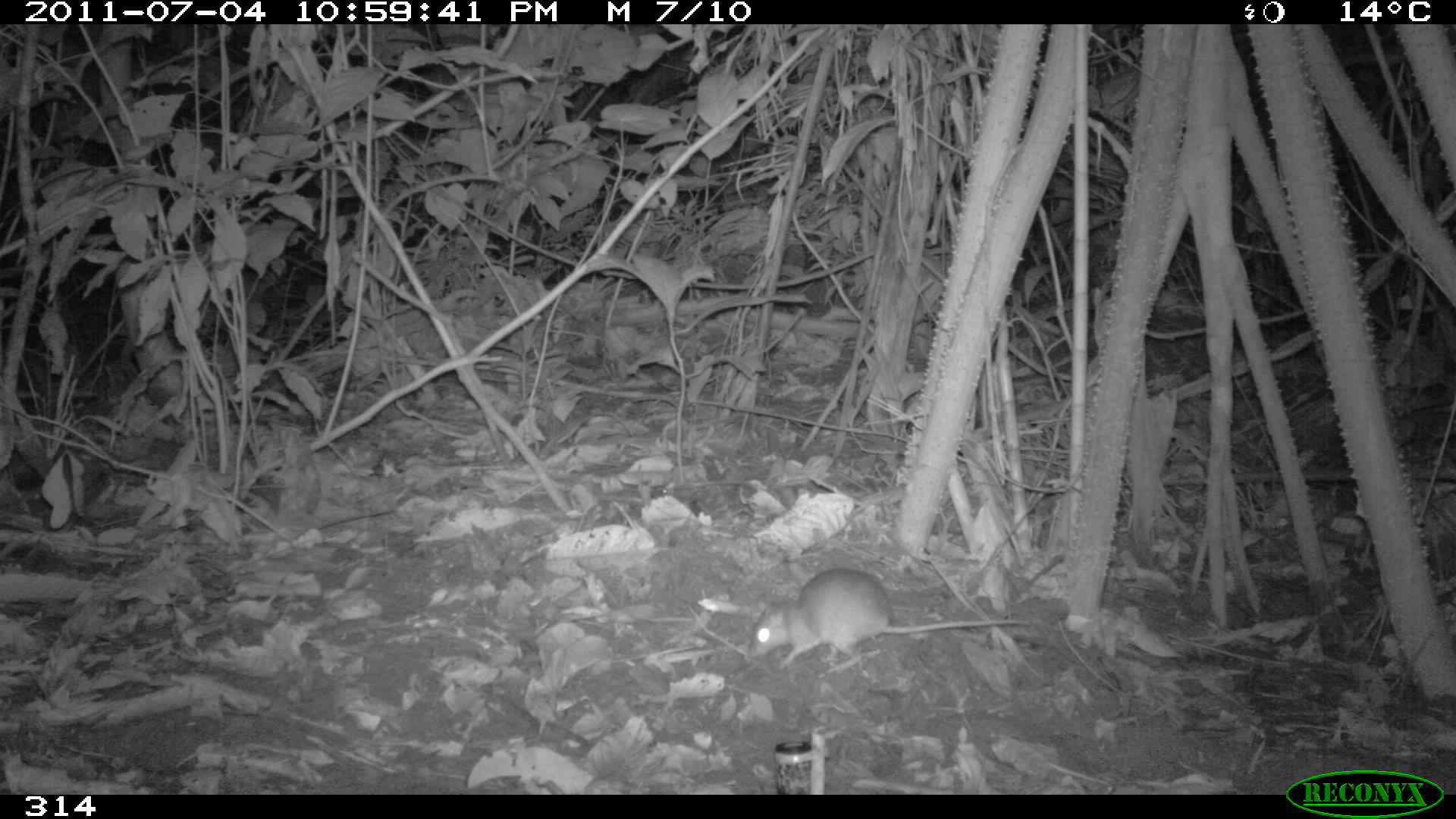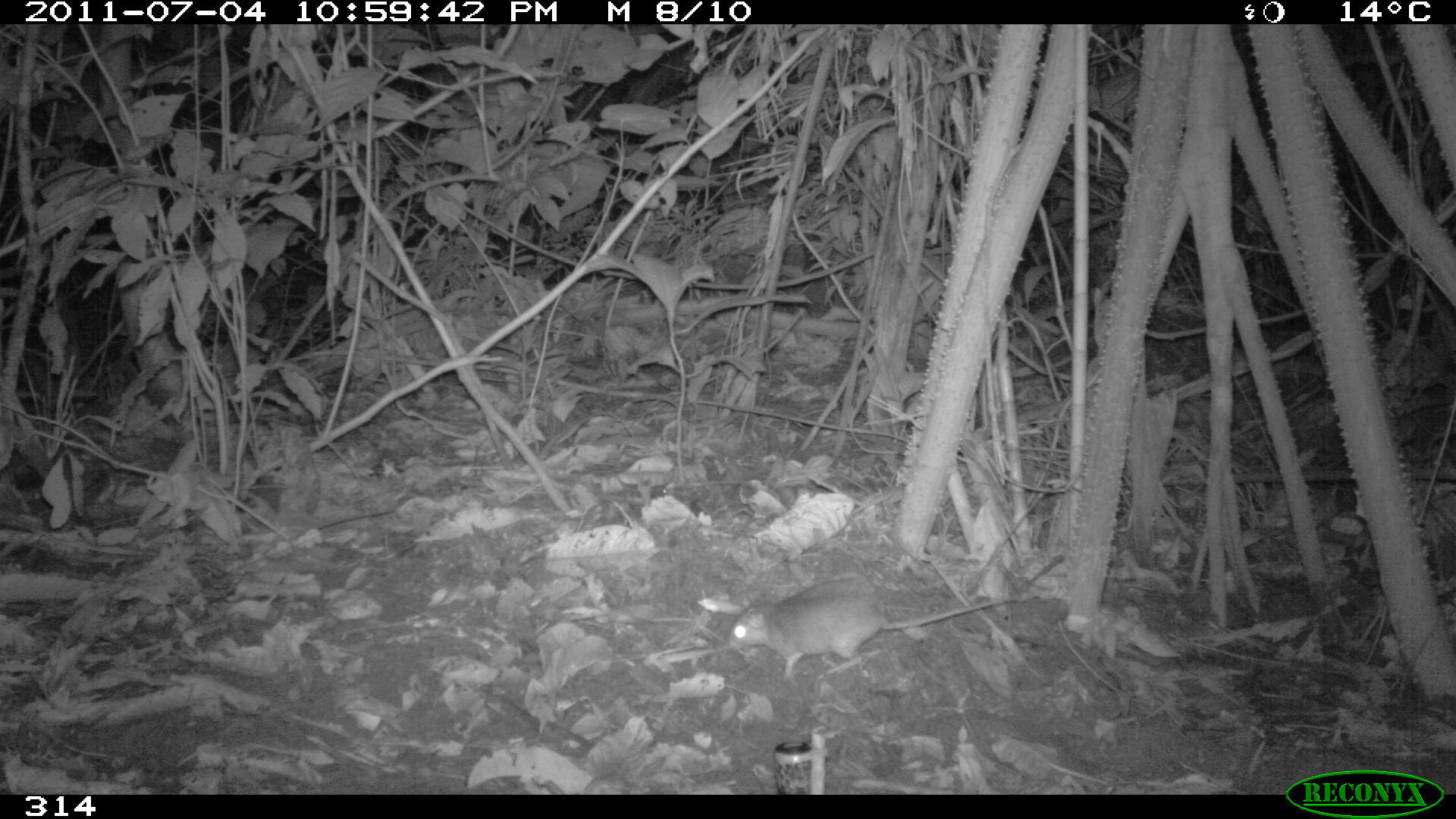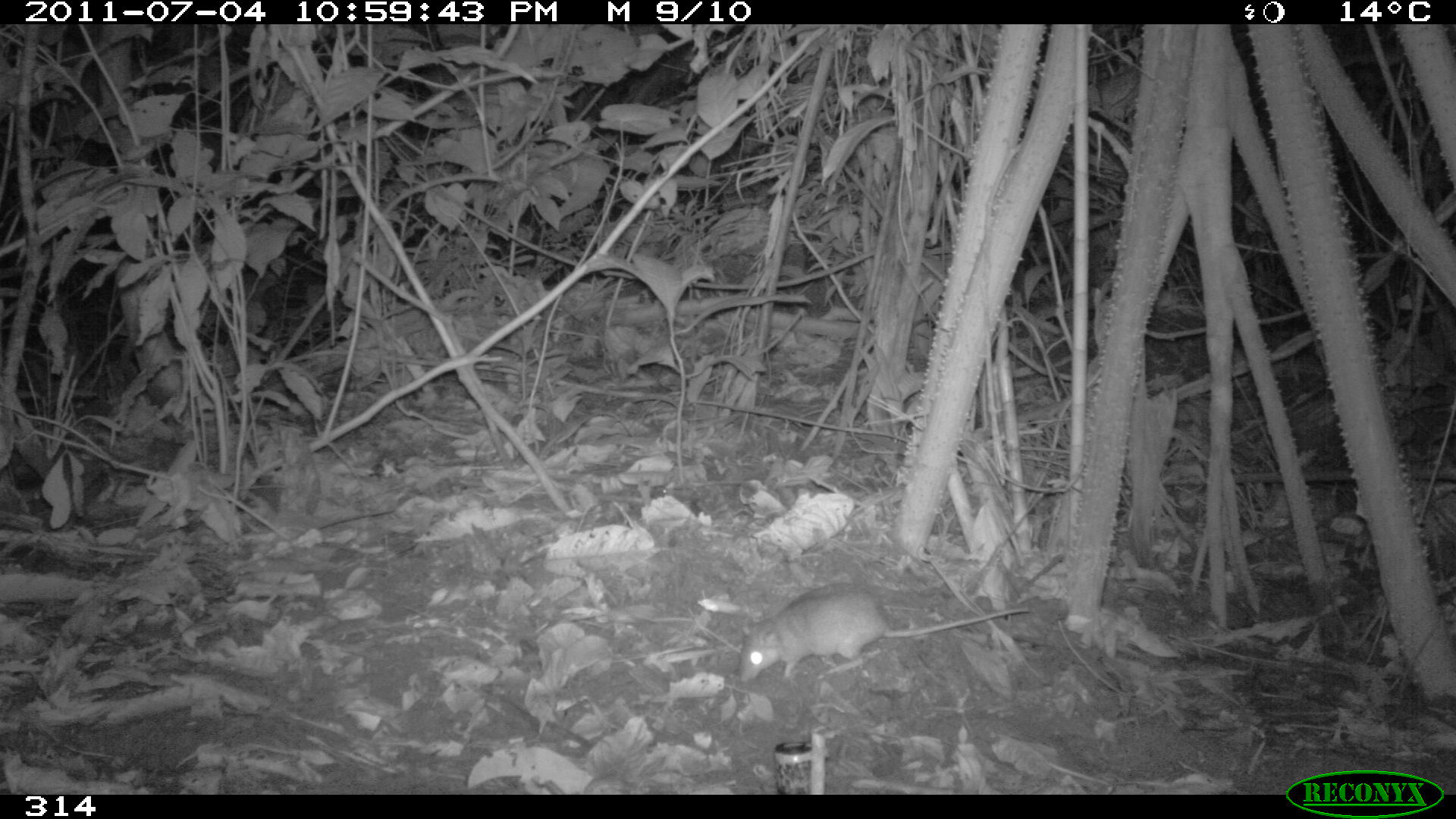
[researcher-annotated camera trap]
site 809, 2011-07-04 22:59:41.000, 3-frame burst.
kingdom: Animalia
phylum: Chordata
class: Mammalia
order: Rodentia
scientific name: Rodentia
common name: rodents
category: unknown rodent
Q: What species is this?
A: Unknown rodent (rodents) (Rodentia).